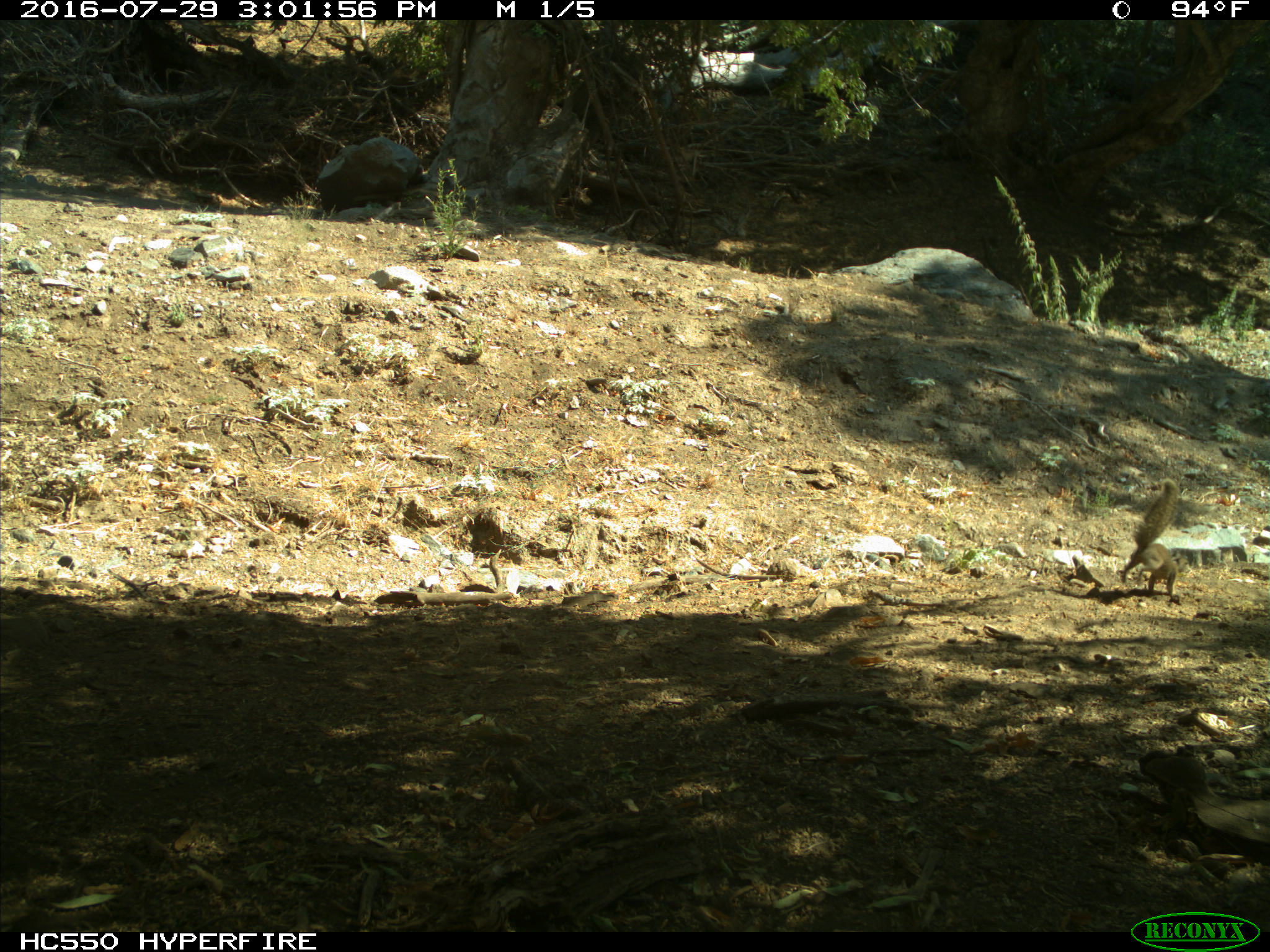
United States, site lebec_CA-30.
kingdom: Animalia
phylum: Chordata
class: Mammalia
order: Rodentia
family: Sciuridae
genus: Otospermophilus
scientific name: Otospermophilus beecheyi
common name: california ground squirrel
Otospermophilus beecheyi (california ground squirrel).